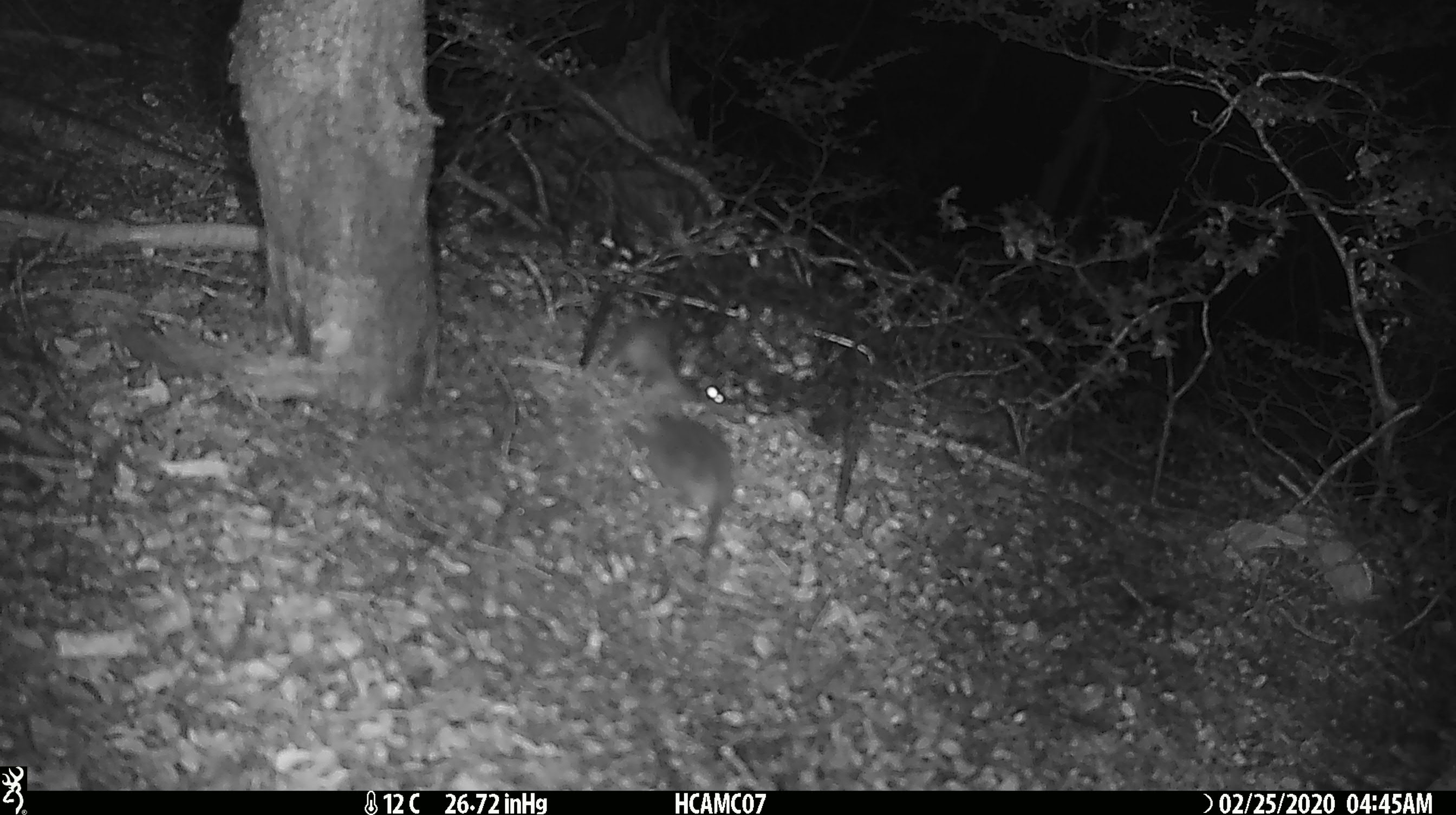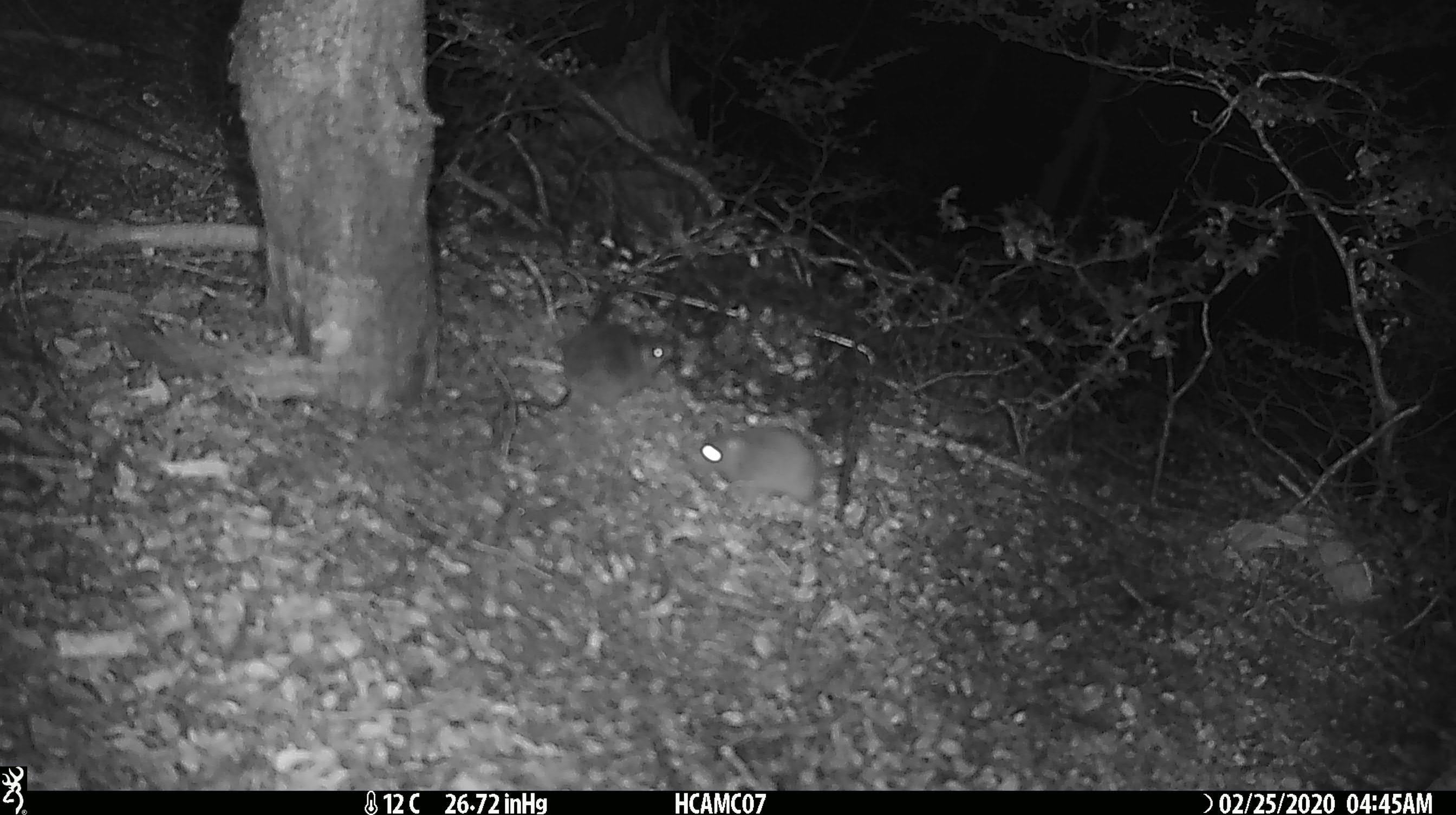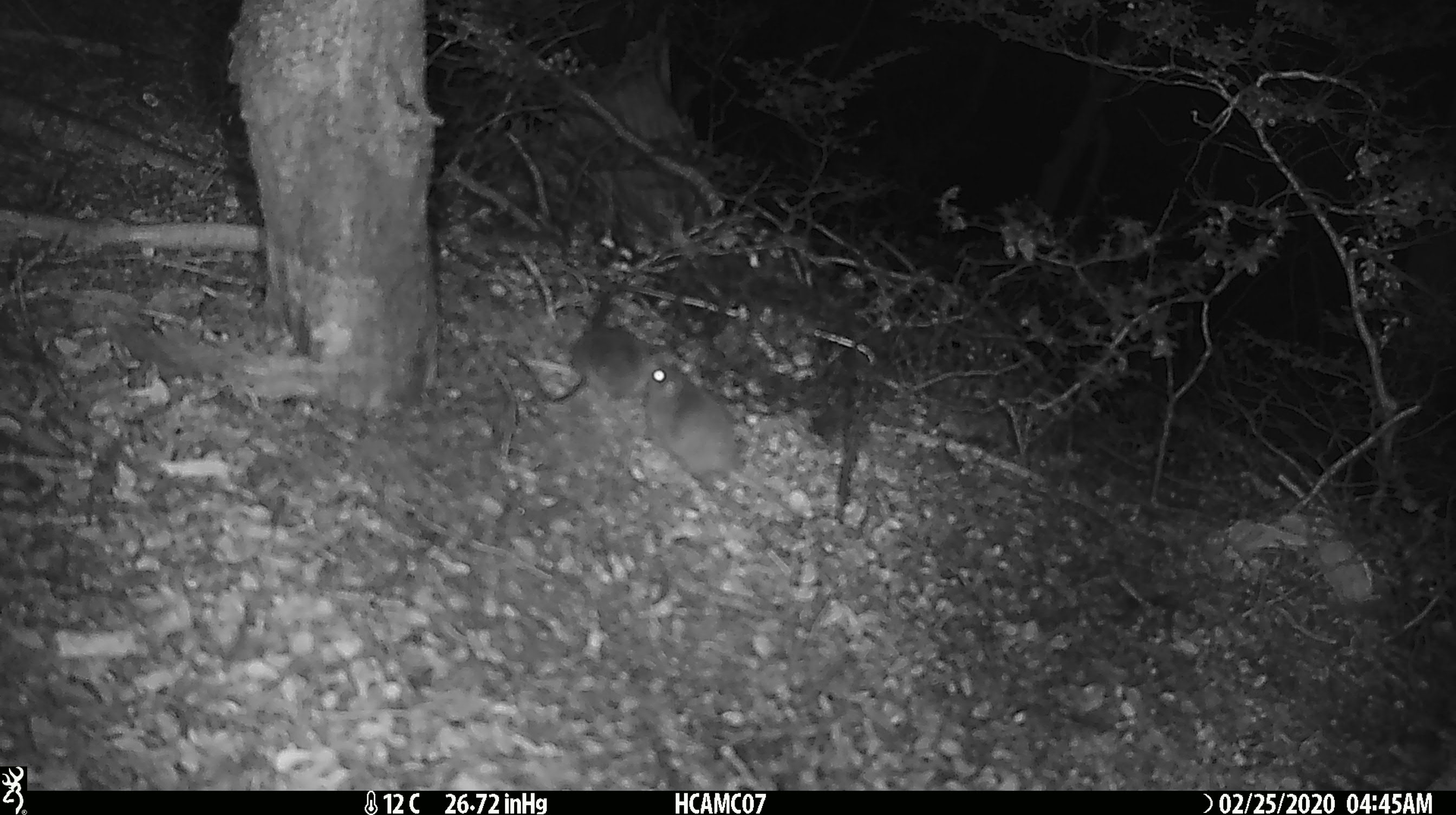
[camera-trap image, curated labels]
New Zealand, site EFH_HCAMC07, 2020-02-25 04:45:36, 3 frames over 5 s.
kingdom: Animalia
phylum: Chordata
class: Mammalia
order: Rodentia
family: Muridae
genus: Mus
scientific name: Mus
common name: mouse